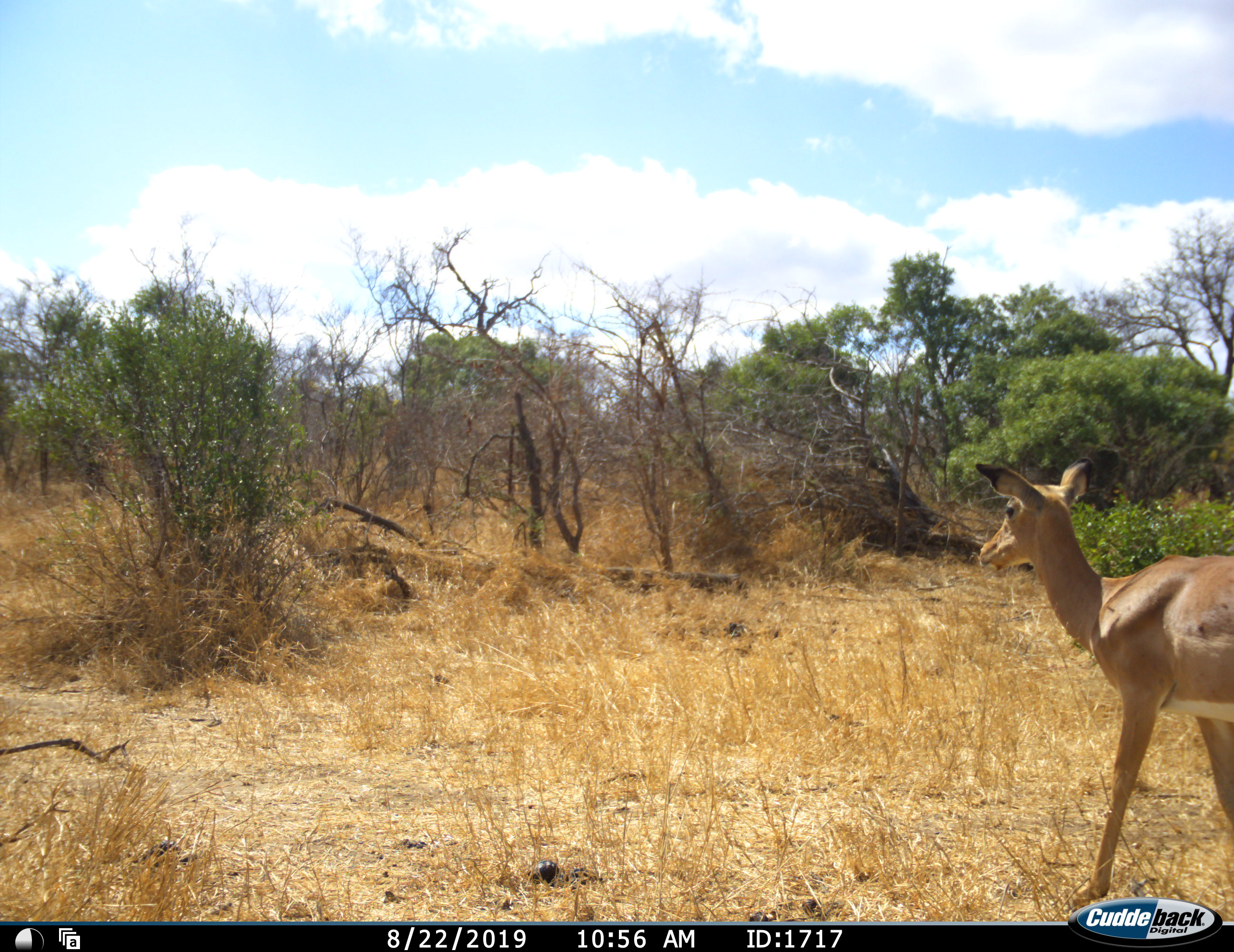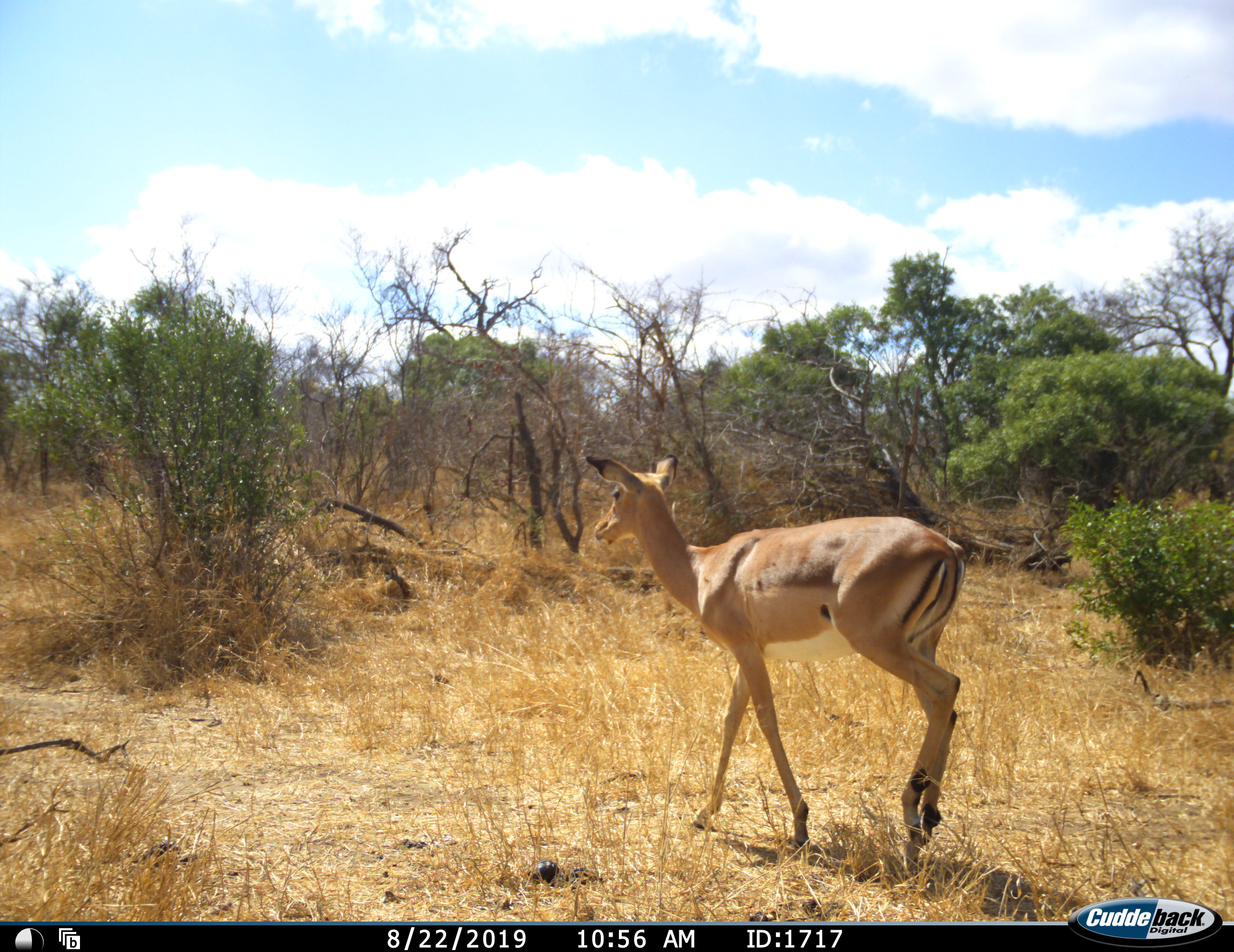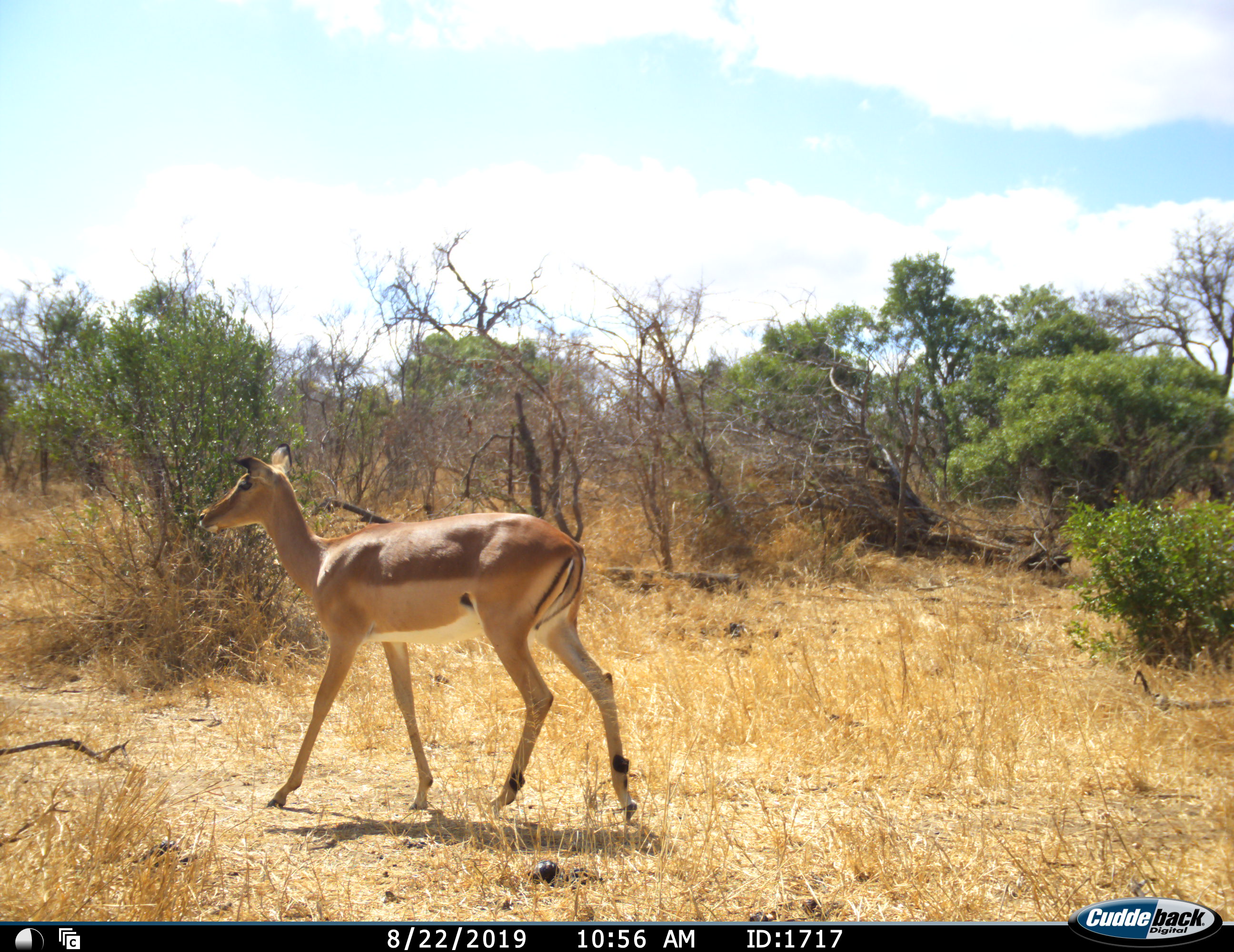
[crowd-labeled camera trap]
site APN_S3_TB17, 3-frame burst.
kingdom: Animalia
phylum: Chordata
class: Mammalia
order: Artiodactyla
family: Bovidae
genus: Aepyceros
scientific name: Aepyceros melampus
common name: impala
Impala (Aepyceros melampus), count 1. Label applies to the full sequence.